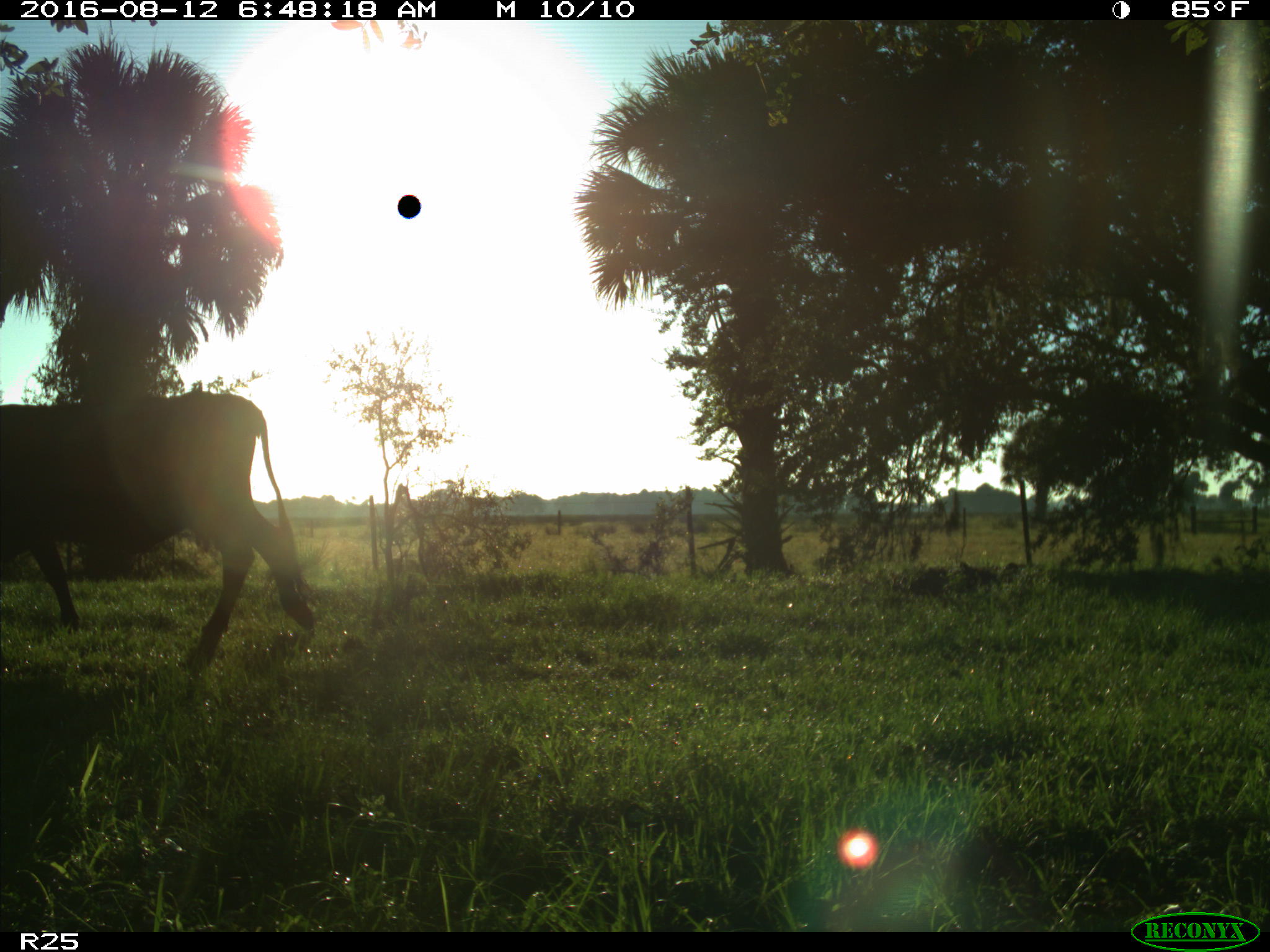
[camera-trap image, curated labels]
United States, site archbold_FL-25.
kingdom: Animalia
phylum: Chordata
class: Mammalia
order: Artiodactyla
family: Bovidae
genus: Bos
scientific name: Bos taurus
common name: domestic cow